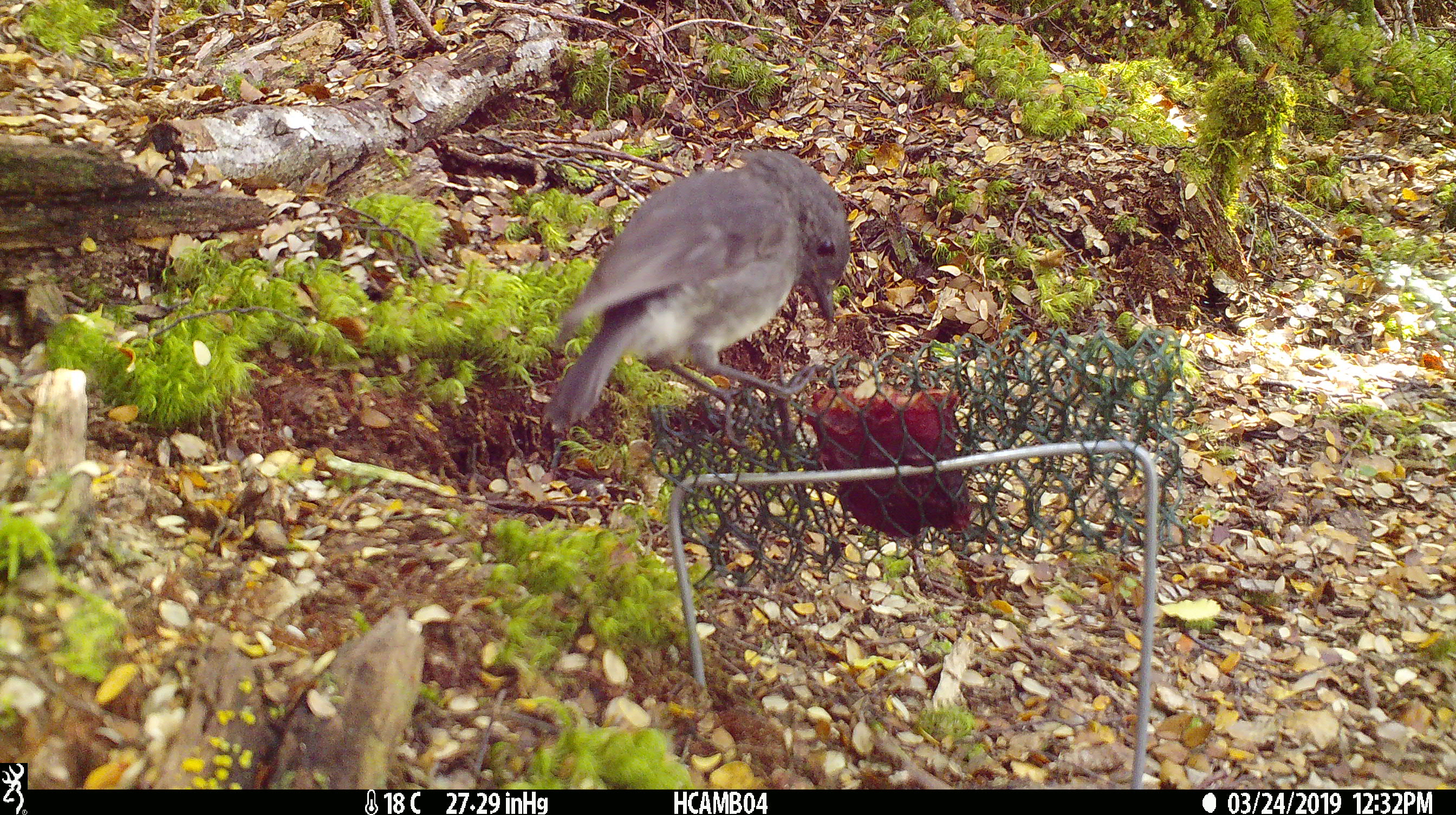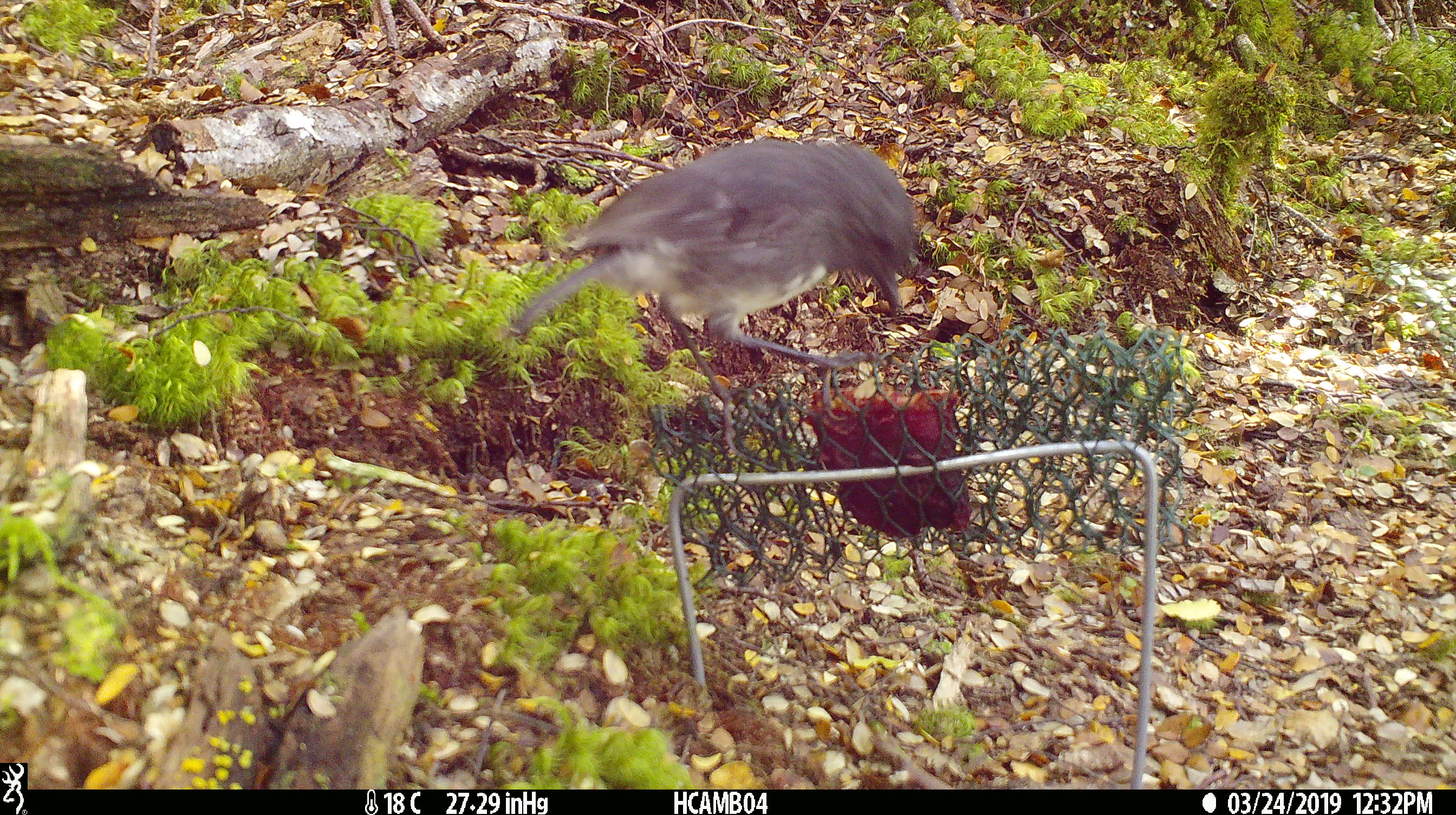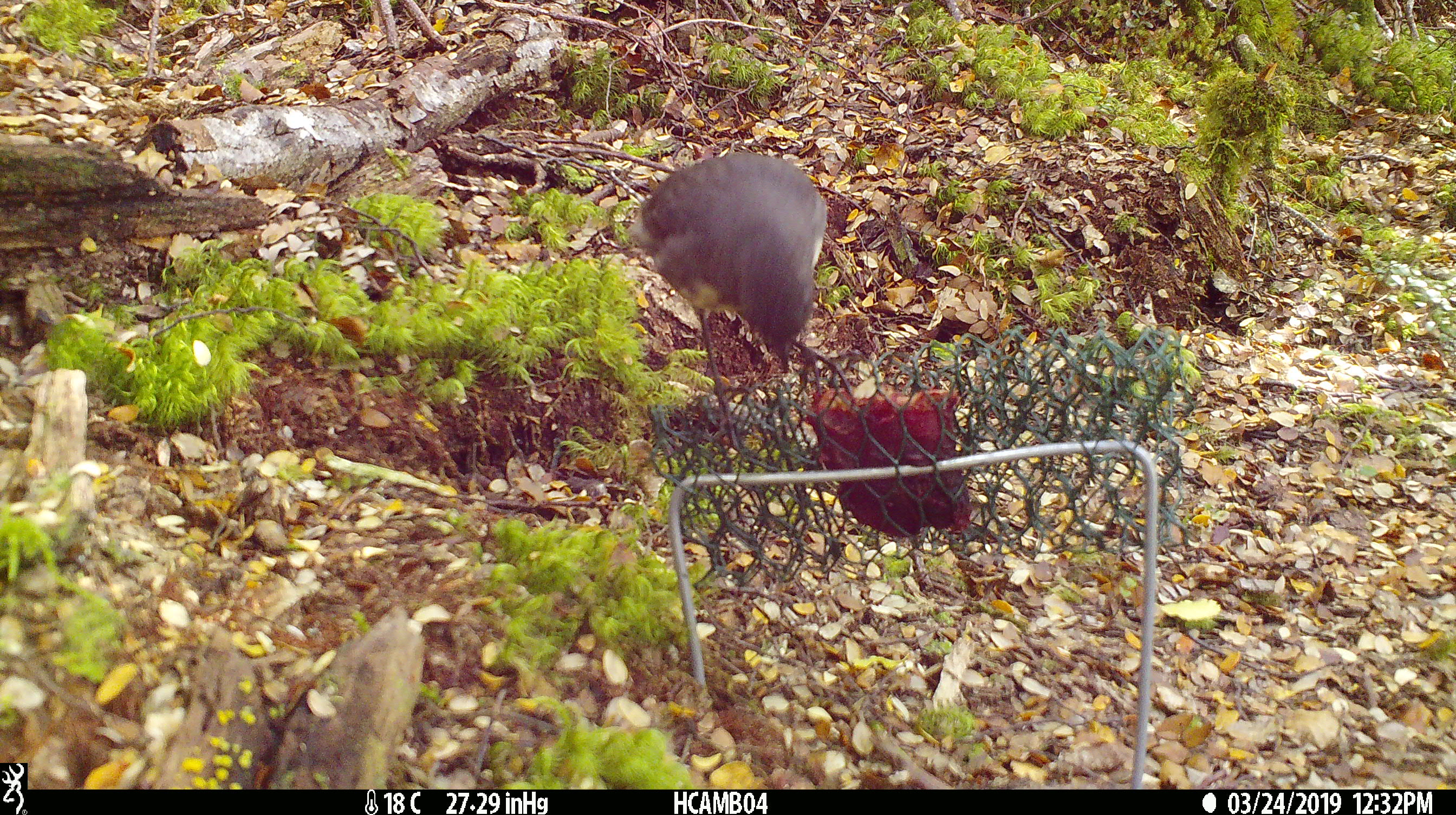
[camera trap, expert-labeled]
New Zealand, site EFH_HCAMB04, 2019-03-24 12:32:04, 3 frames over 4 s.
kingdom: Animalia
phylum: Chordata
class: Aves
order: Passeriformes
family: Petroicidae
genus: Petroica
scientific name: Petroica australis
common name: new zealand robin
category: robin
Robin (new zealand robin) (Petroica australis).